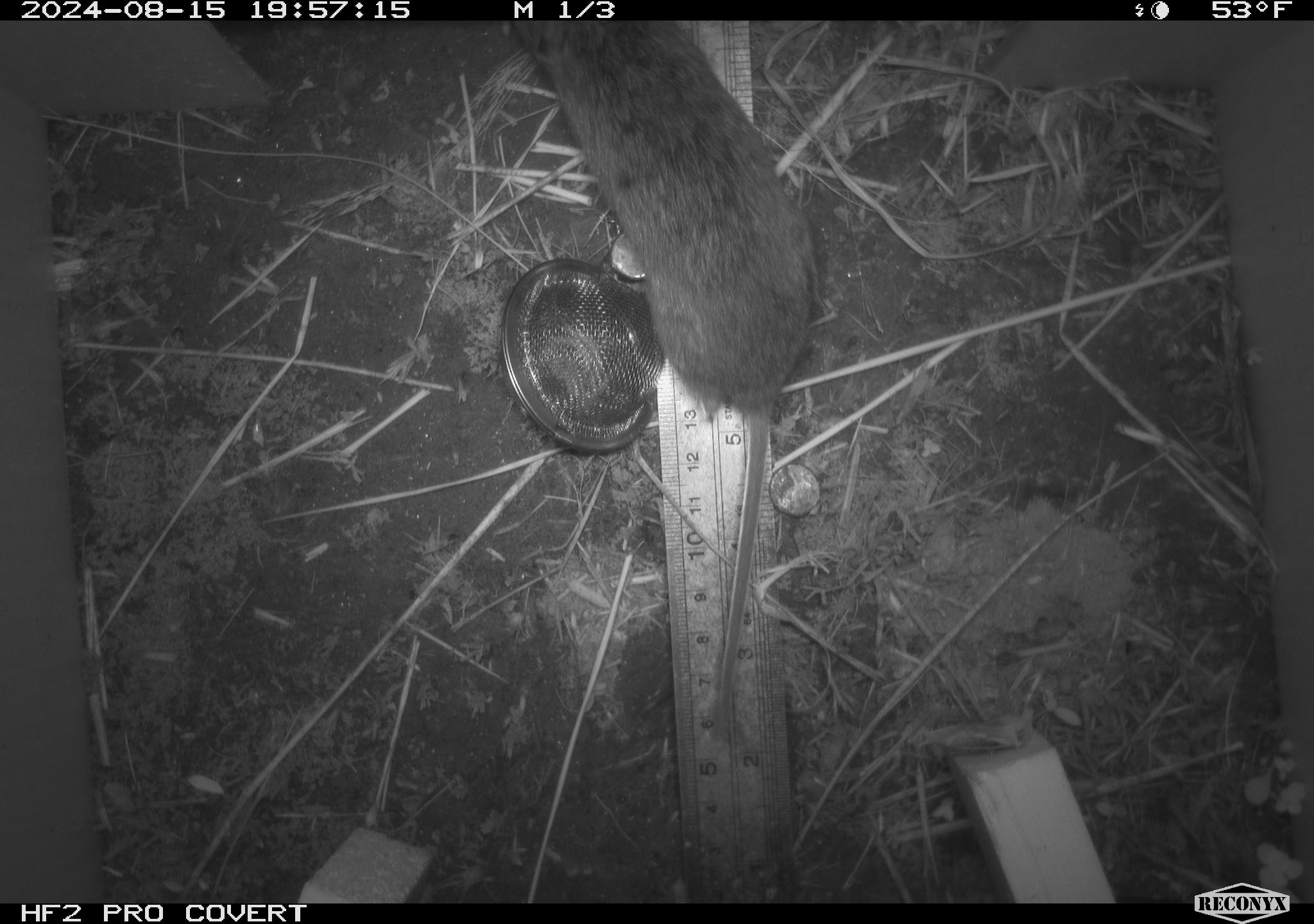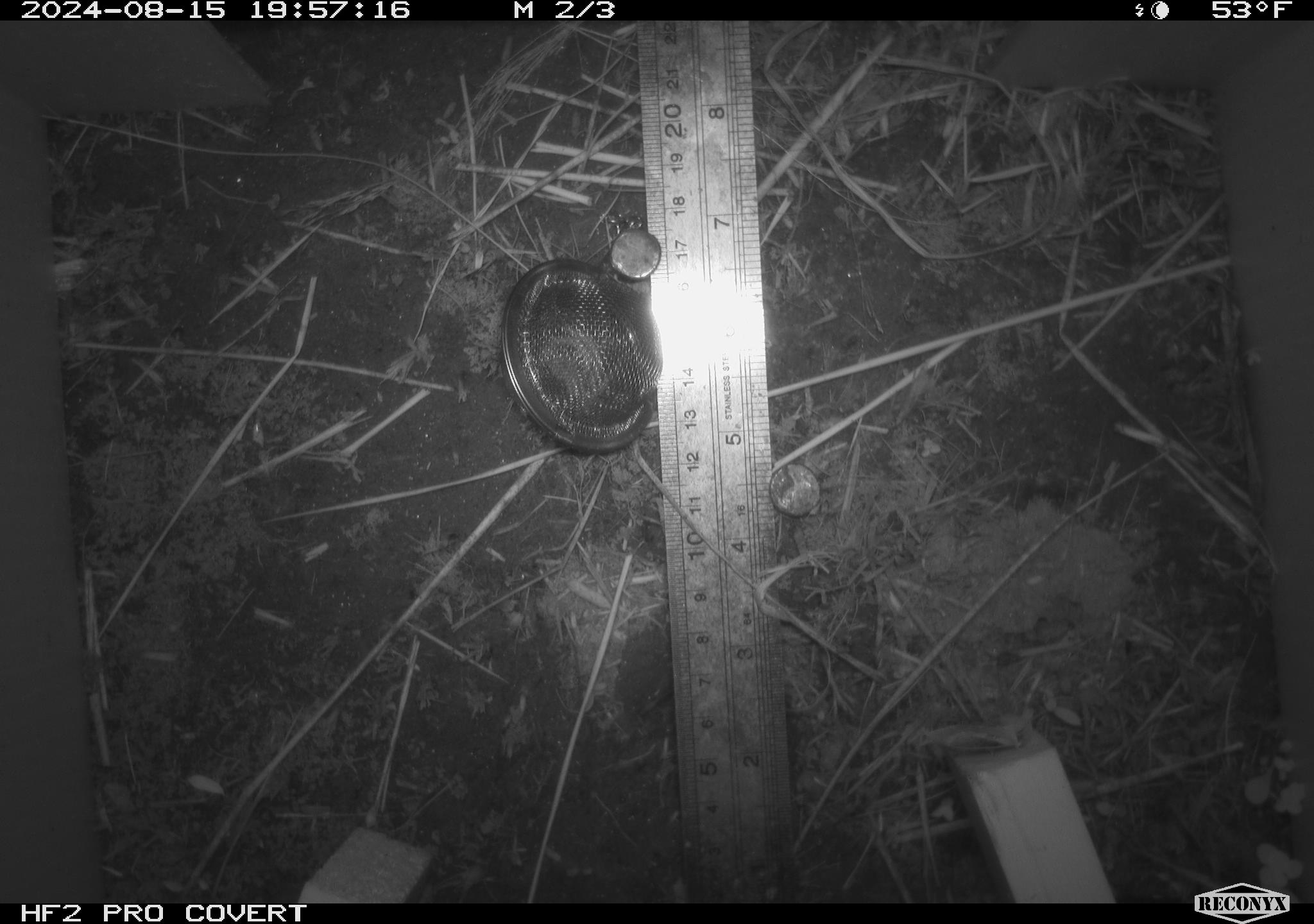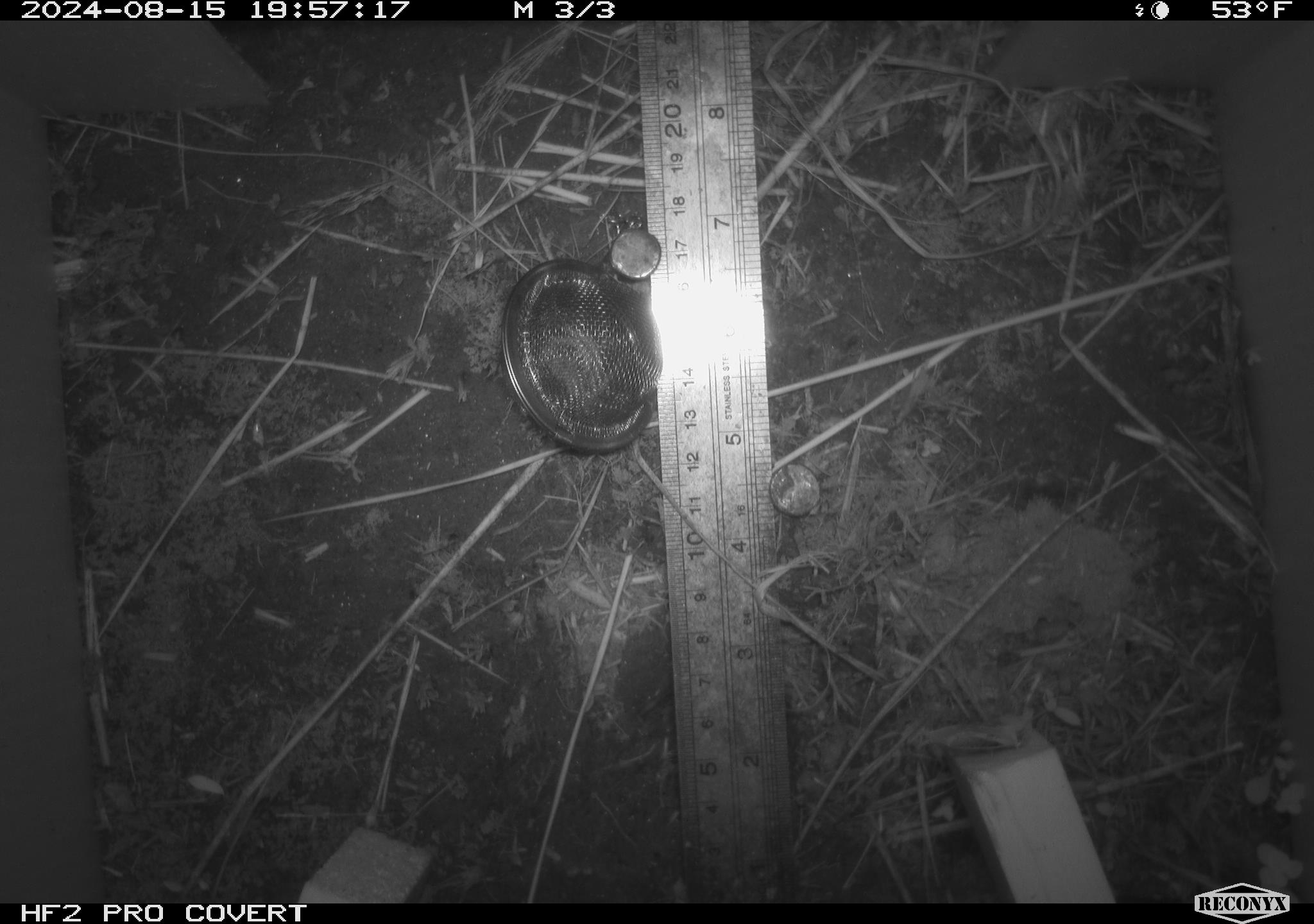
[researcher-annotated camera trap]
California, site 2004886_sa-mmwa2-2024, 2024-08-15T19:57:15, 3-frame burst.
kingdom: Animalia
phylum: Chordata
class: Mammalia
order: Rodentia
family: Cricetidae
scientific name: Arvicolinae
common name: voles, lemmings, and muskrats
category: arvicolinae subfamily